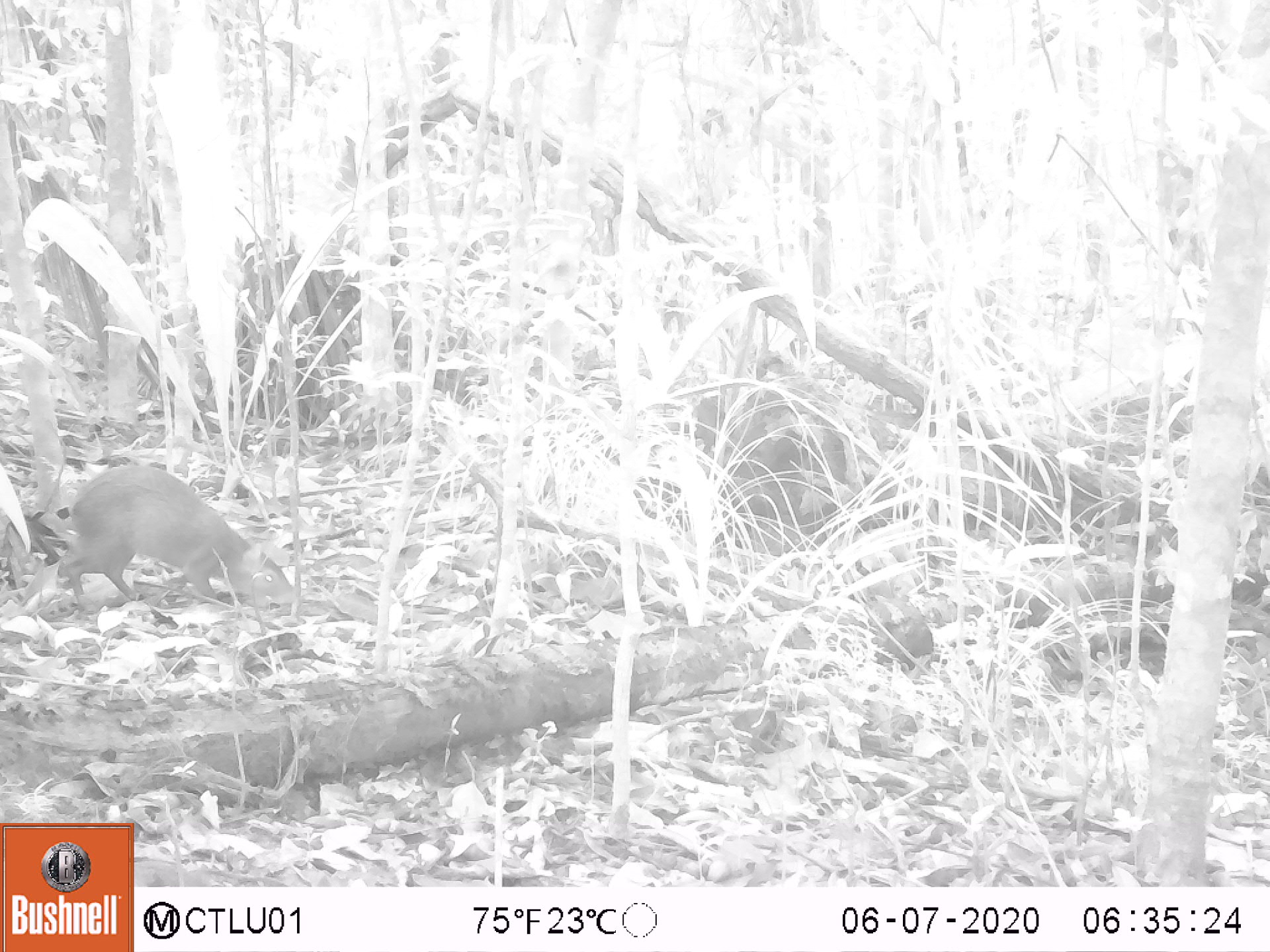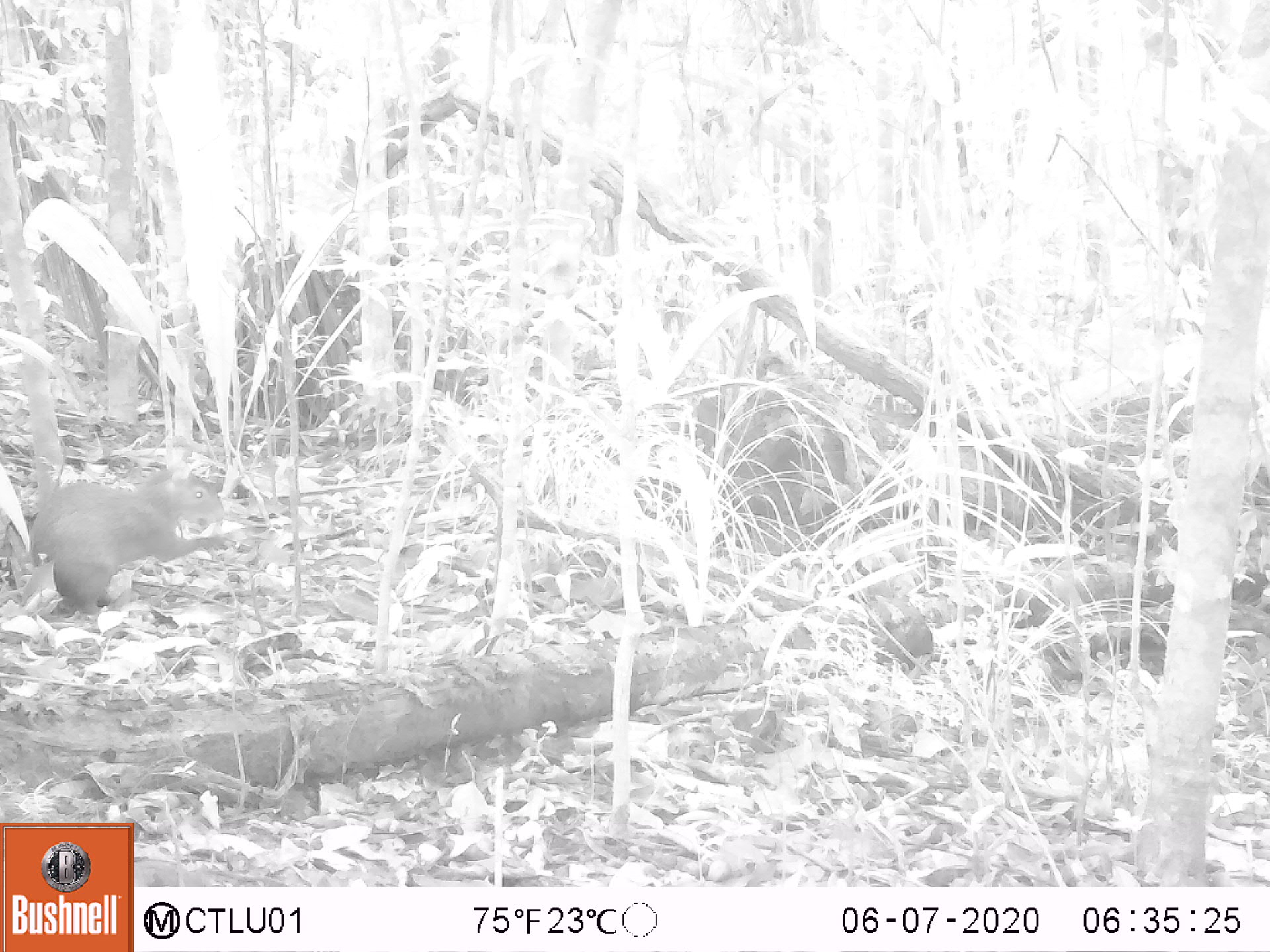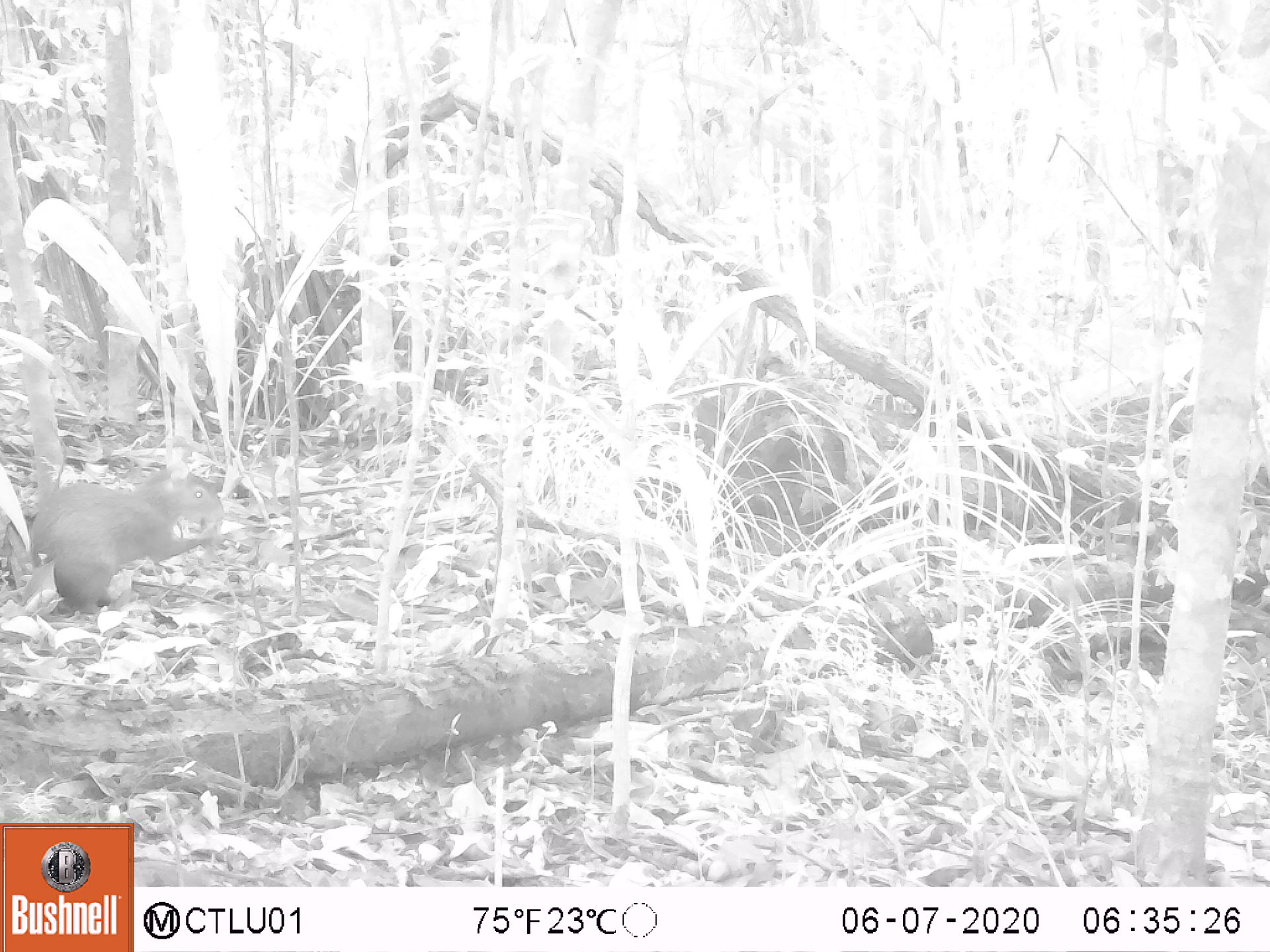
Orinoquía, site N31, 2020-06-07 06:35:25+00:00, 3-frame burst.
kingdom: Animalia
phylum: Chordata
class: Mammalia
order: Rodentia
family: Dasyproctidae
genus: Dasyprocta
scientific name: Dasyprocta fuliginosa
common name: black agouti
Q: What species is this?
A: Black agouti (Dasyprocta fuliginosa).